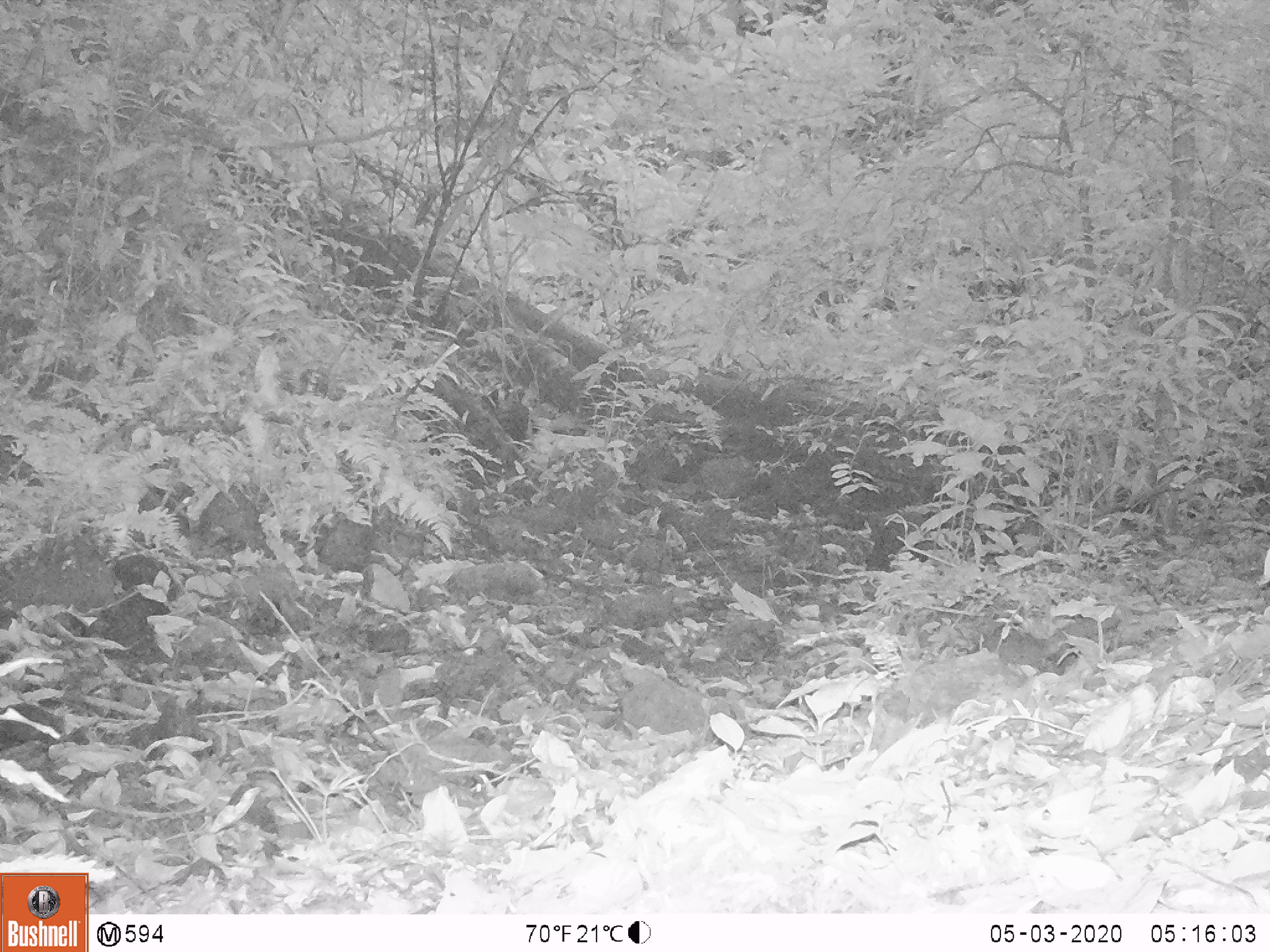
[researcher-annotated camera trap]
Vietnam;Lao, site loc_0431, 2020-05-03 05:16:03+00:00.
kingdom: Animalia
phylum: Chordata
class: Mammalia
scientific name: Mammalia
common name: mammal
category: unidentified small mammal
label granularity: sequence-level